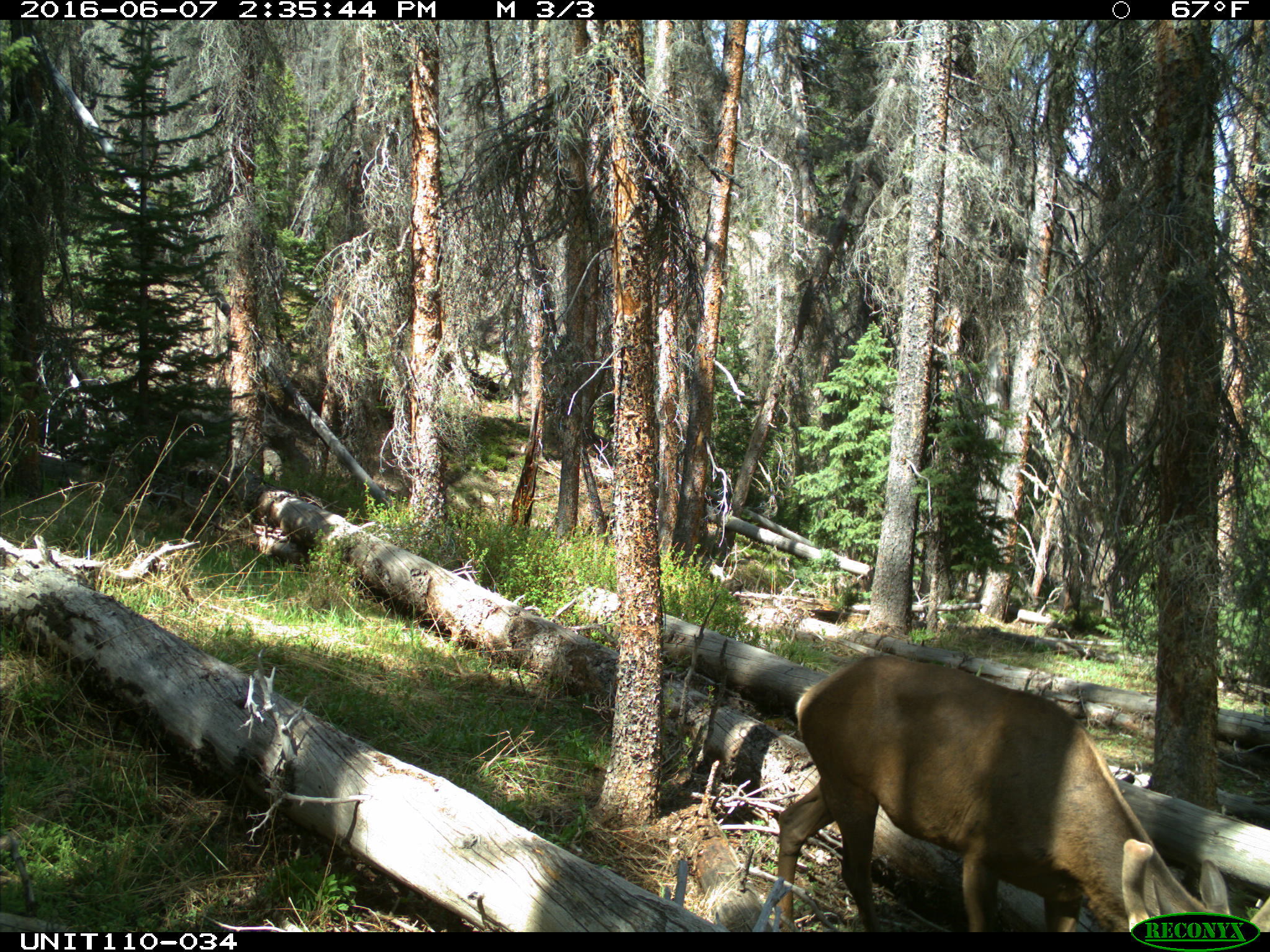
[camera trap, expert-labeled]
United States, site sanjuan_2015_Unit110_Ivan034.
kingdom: Animalia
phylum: Chordata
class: Mammalia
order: Artiodactyla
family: Cervidae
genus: Cervus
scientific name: Cervus elaphus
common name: red deer